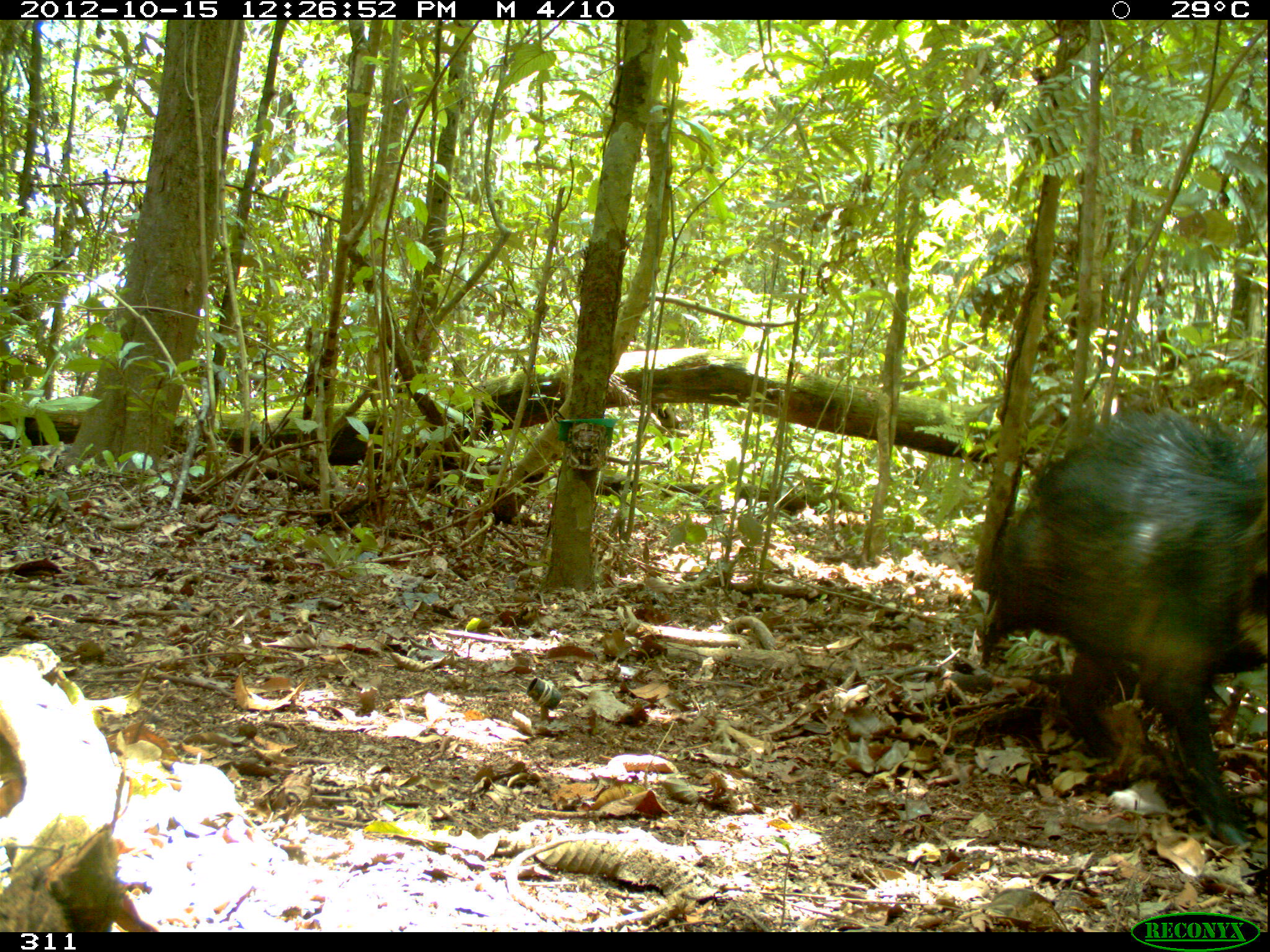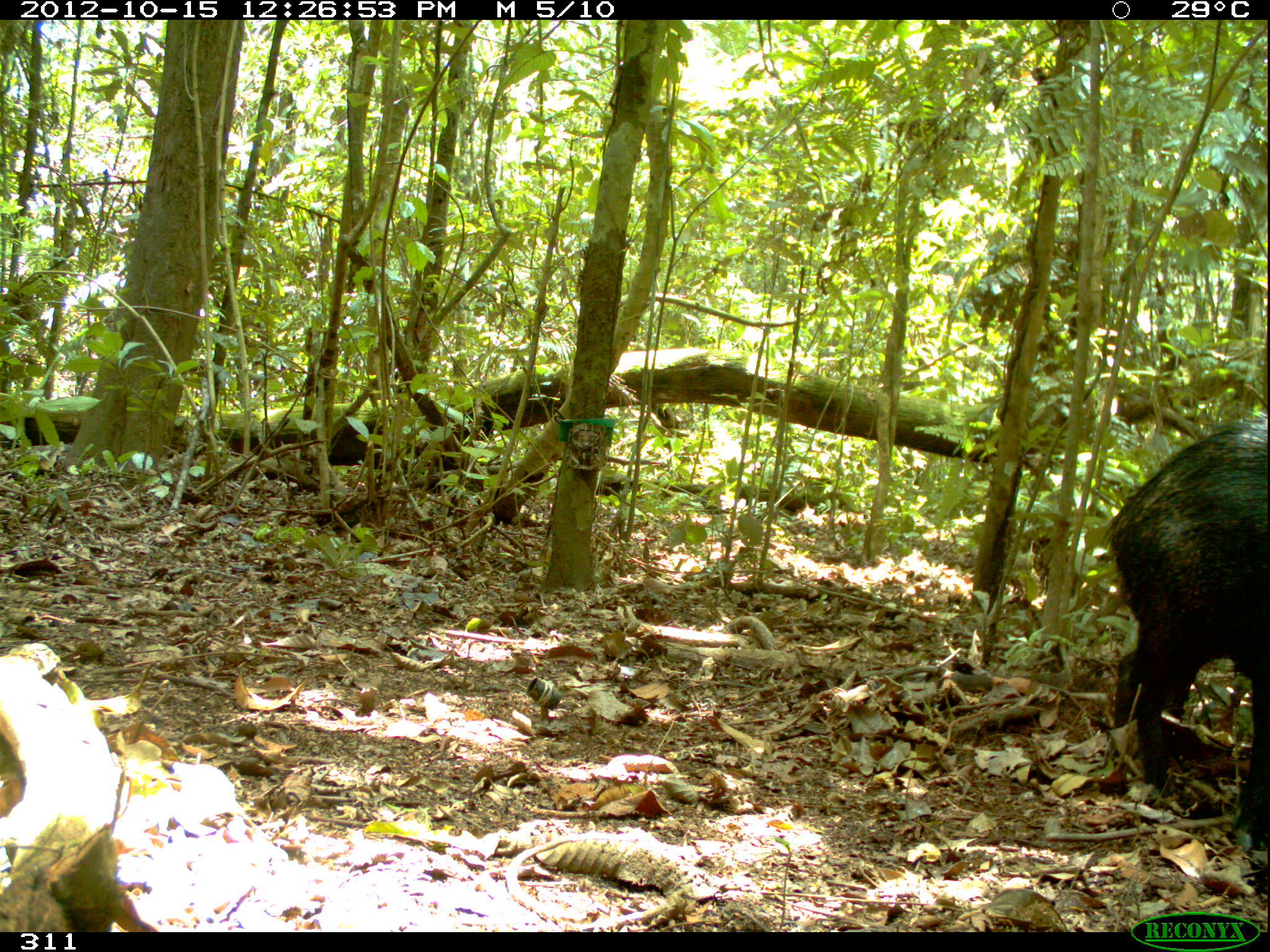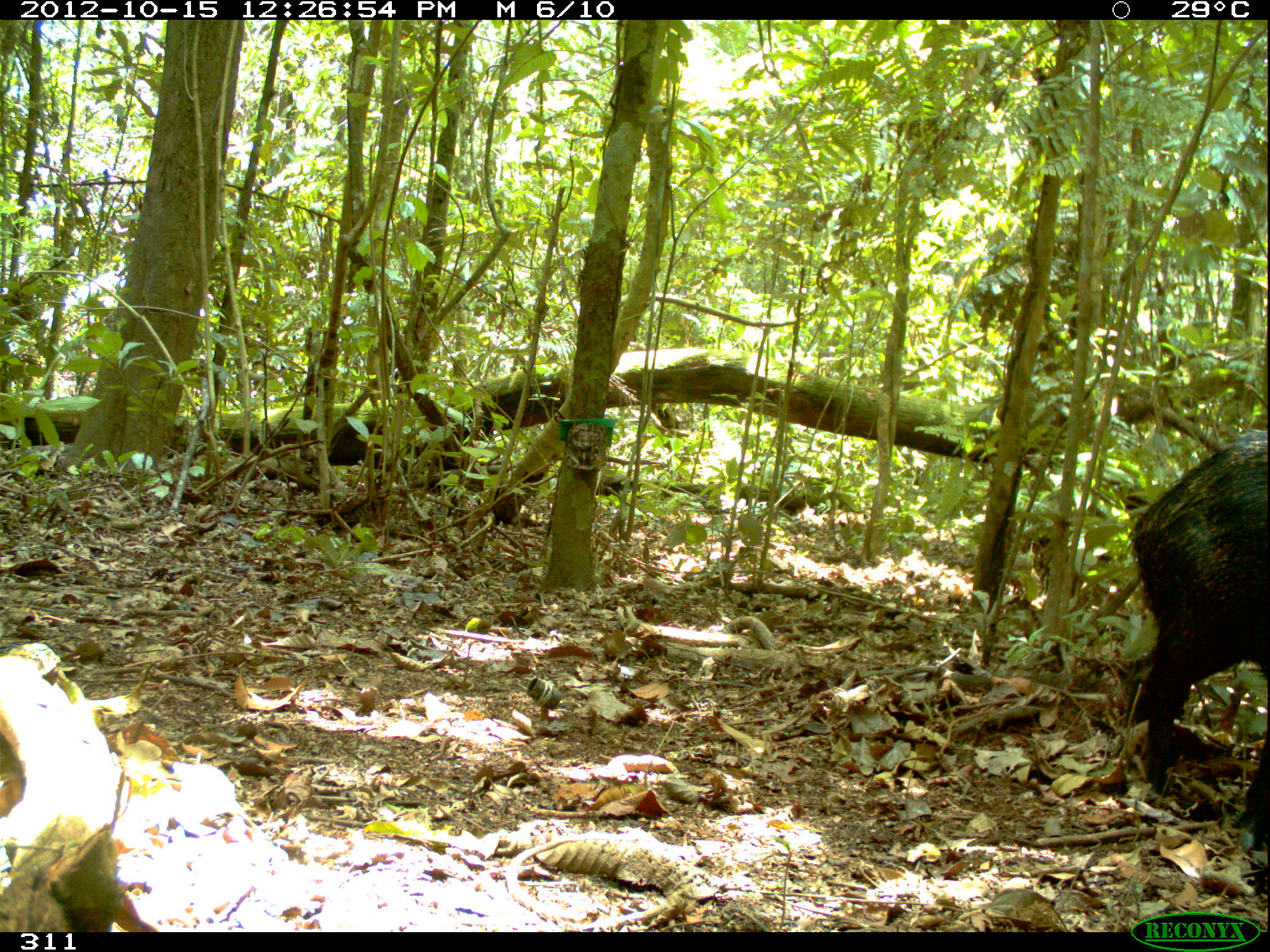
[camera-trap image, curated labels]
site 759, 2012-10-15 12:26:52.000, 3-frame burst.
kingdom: Animalia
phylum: Chordata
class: Mammalia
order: Artiodactyla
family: Tayassuidae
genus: Tayassu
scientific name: Tayassu pecari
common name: white-lipped peccary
Tayassu pecari (white-lipped peccary).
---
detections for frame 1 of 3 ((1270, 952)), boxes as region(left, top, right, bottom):
tayassu pecari: region(970, 402, 1266, 847)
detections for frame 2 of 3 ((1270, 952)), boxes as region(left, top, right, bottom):
tayassu pecari: region(1100, 409, 1270, 854)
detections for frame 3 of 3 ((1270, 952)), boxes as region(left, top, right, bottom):
tayassu pecari: region(1120, 430, 1266, 854)